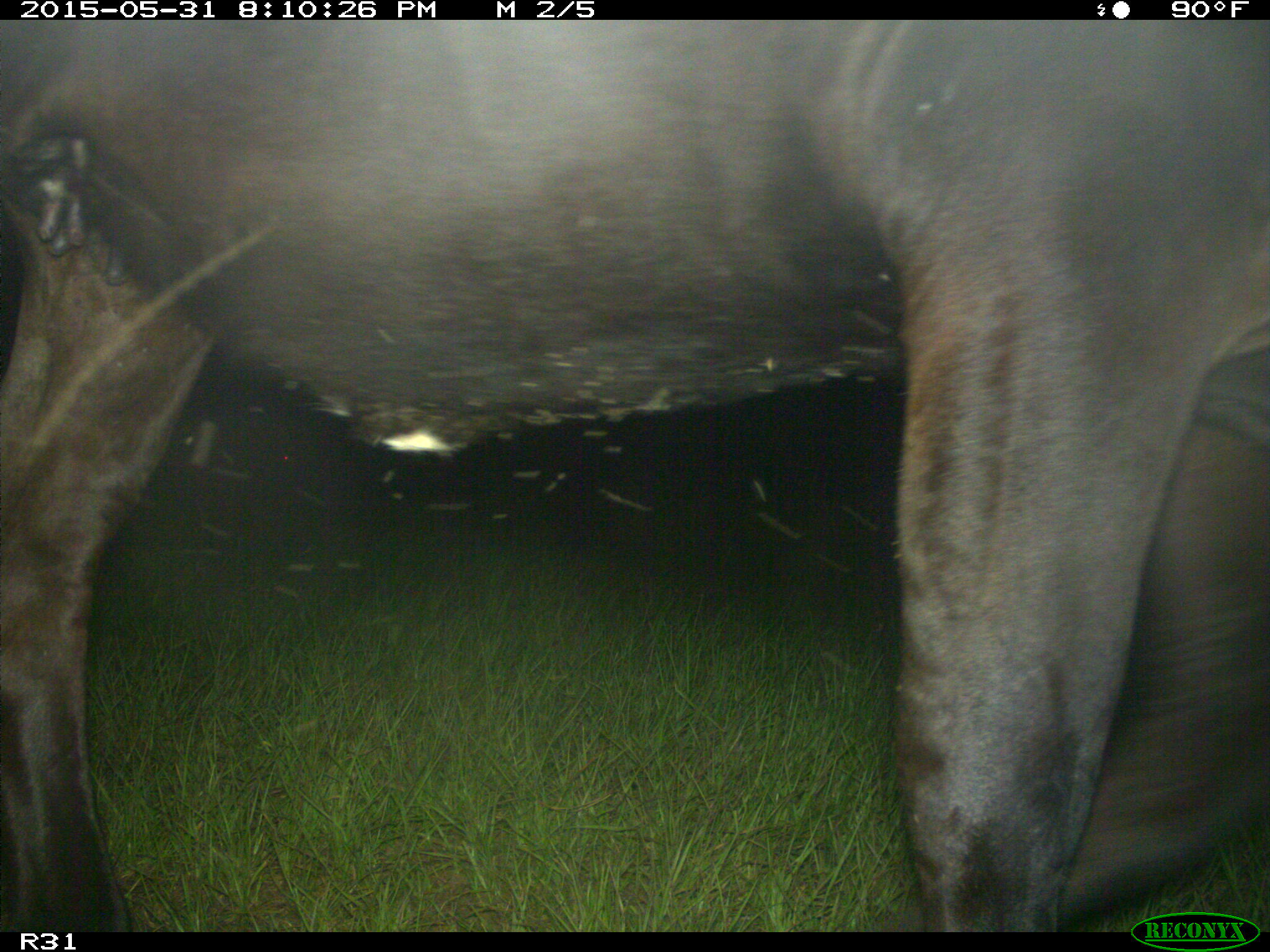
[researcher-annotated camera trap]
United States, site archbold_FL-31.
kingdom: Animalia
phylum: Chordata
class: Mammalia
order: Artiodactyla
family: Bovidae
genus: Bos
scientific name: Bos taurus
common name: domestic cow